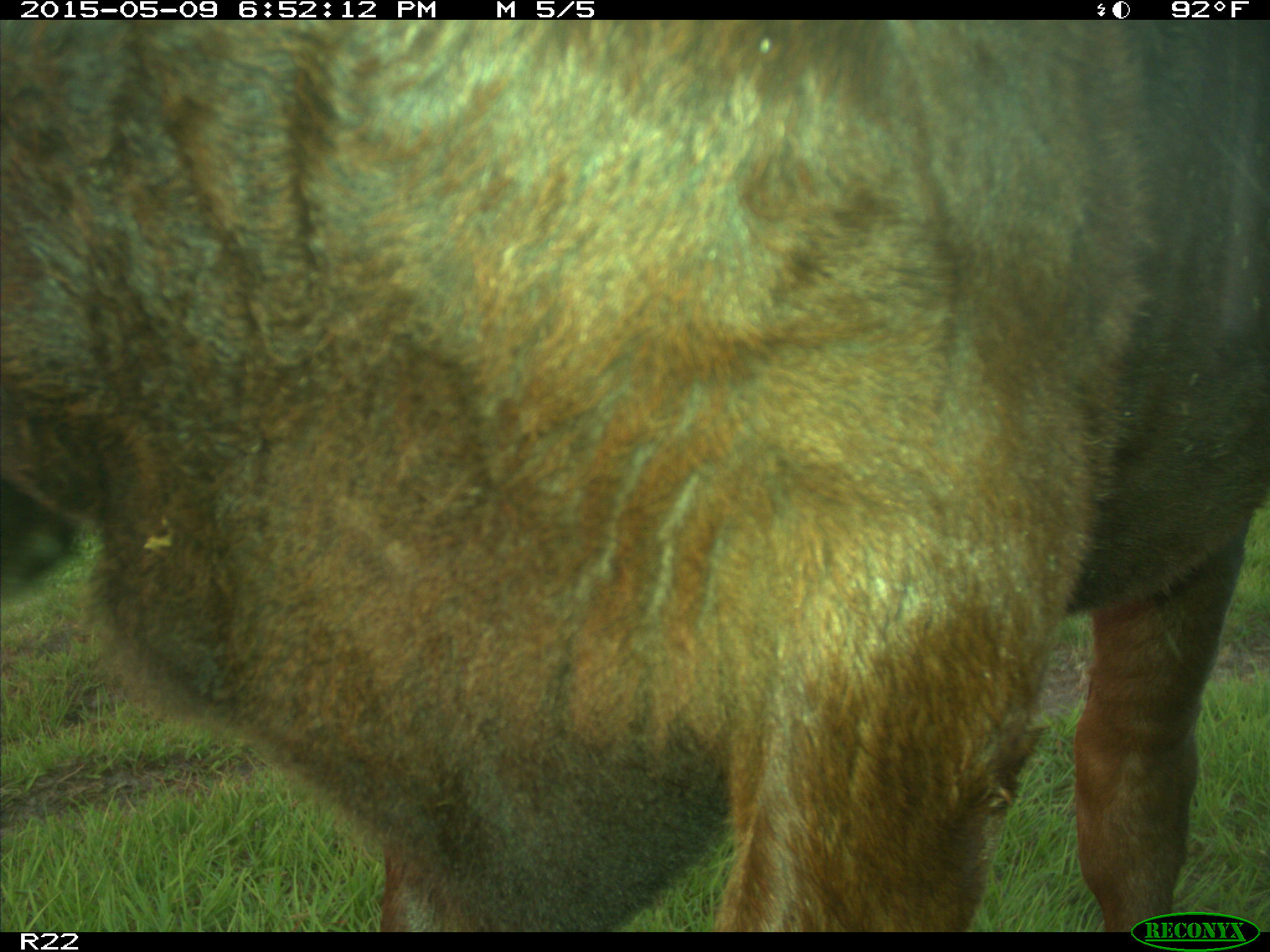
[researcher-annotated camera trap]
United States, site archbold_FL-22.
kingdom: Animalia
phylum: Chordata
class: Mammalia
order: Artiodactyla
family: Bovidae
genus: Bos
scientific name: Bos taurus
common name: domestic cow